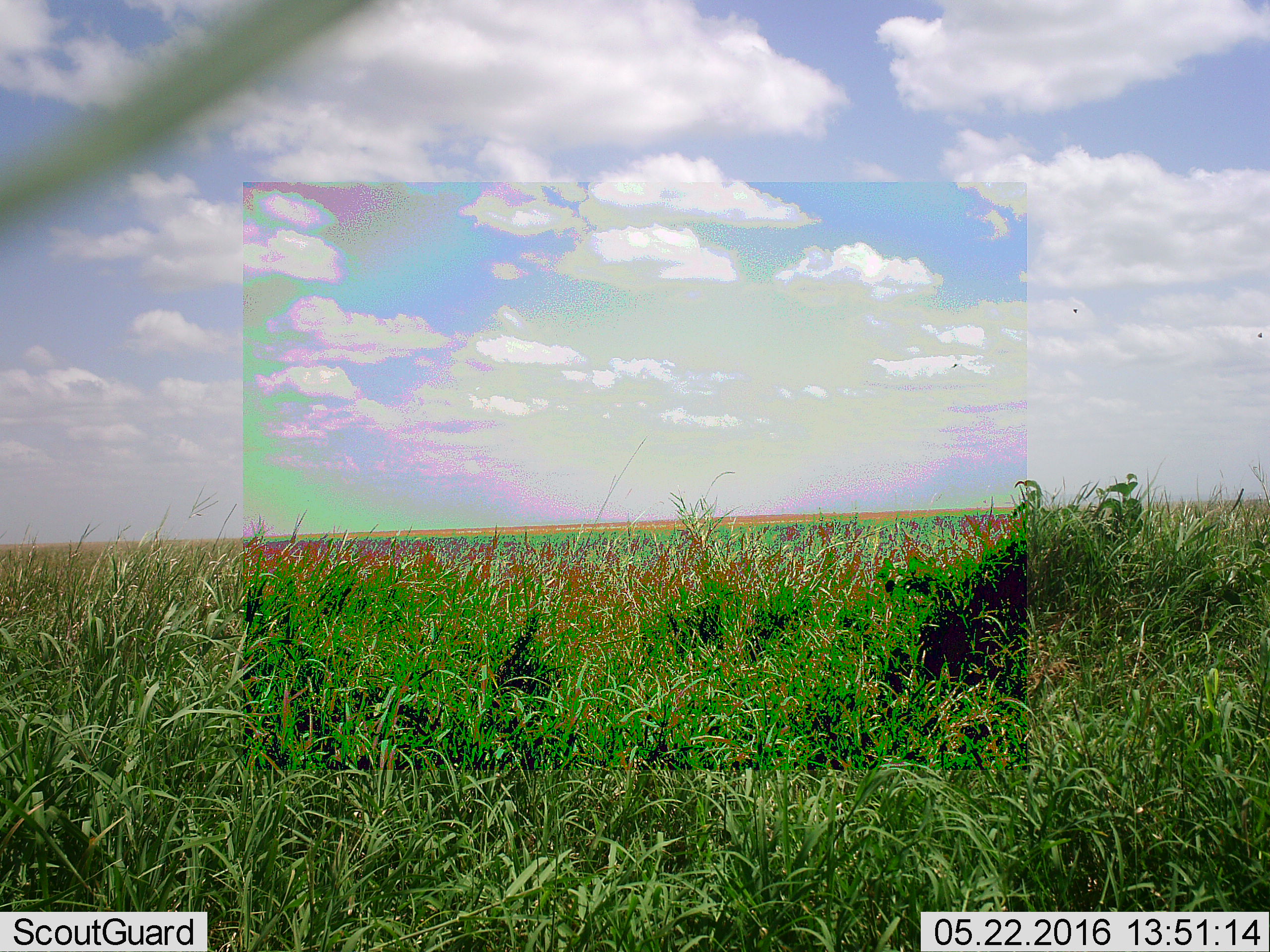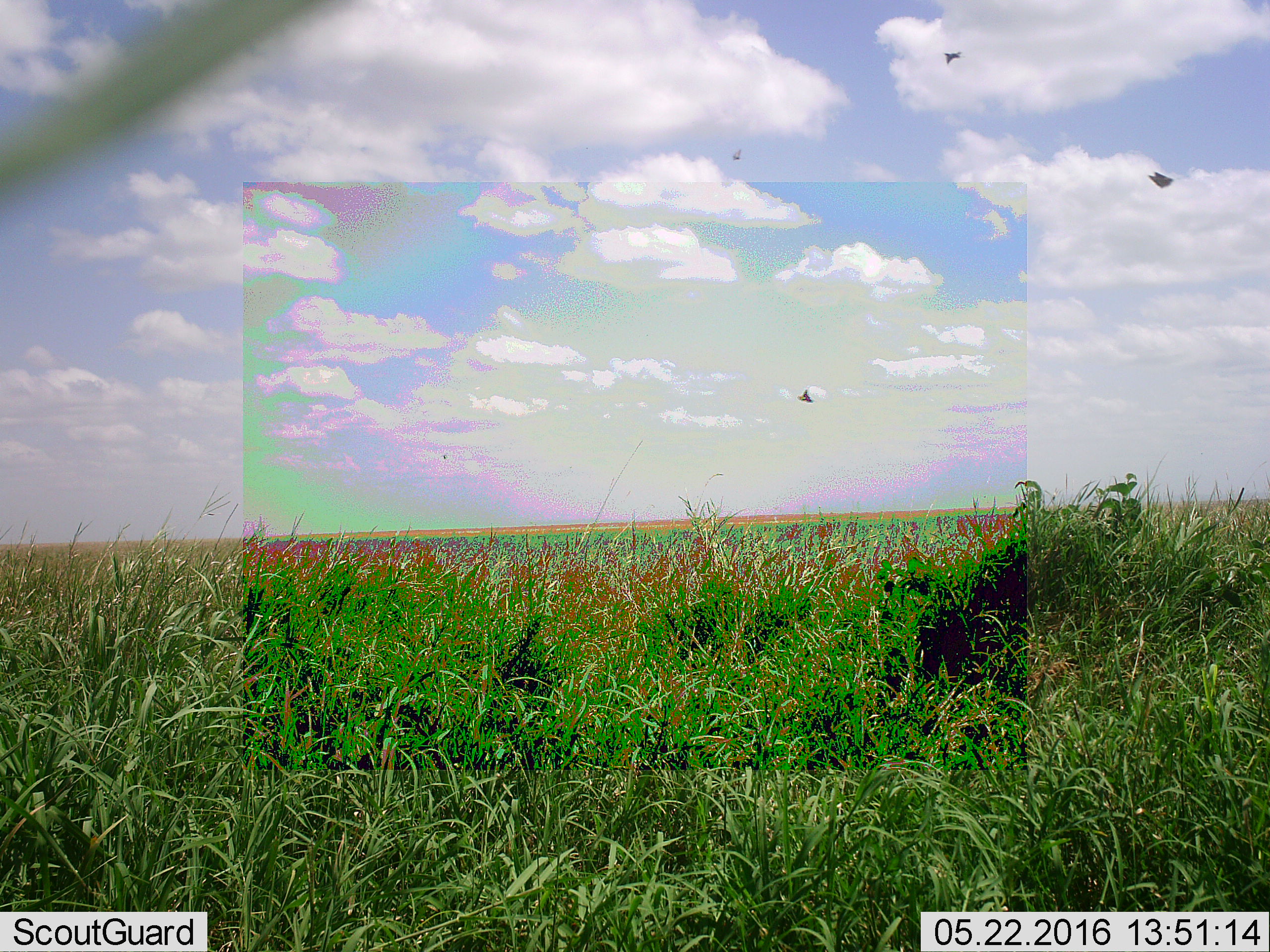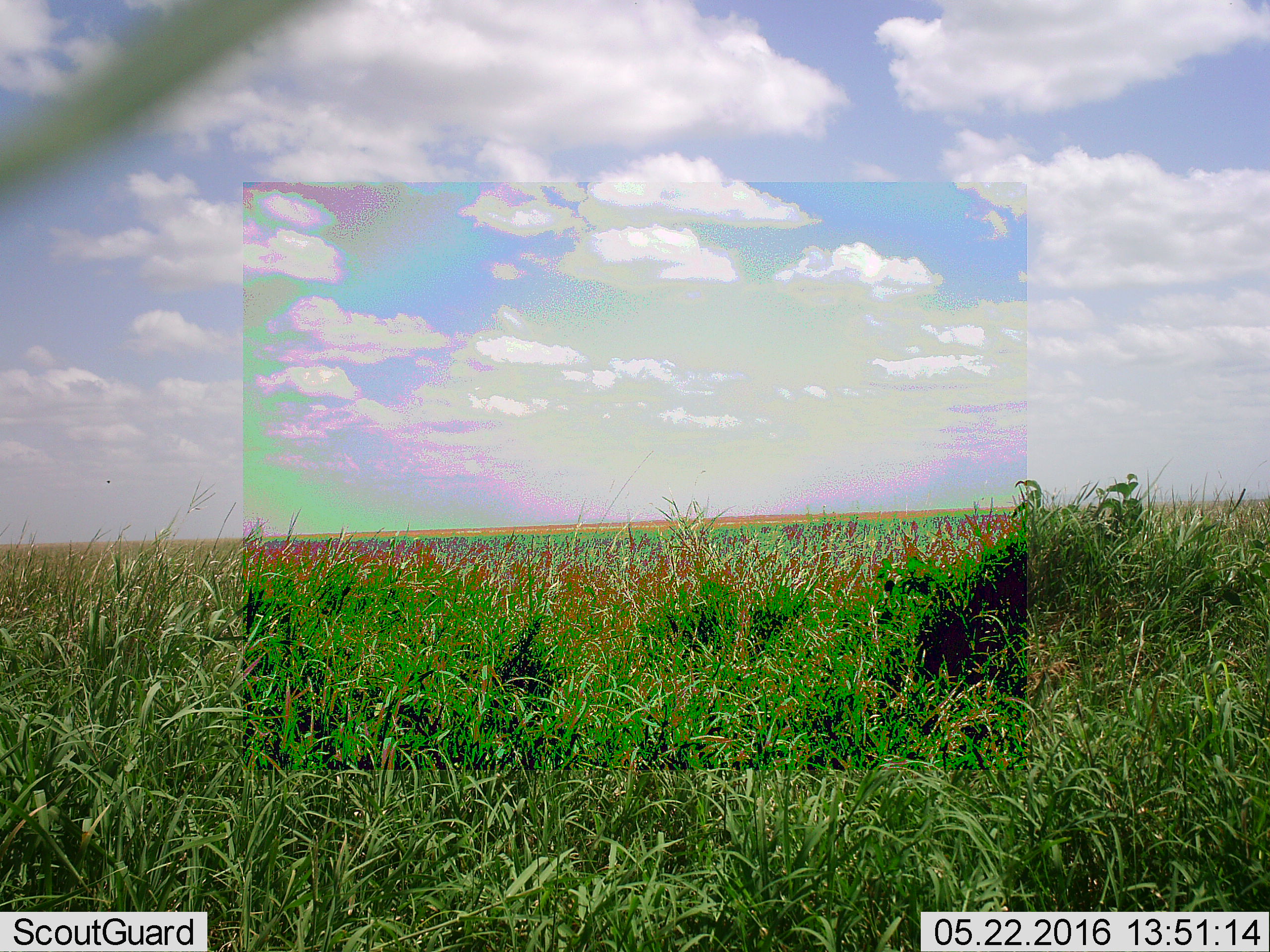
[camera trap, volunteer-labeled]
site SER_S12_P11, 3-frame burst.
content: unidentified animal